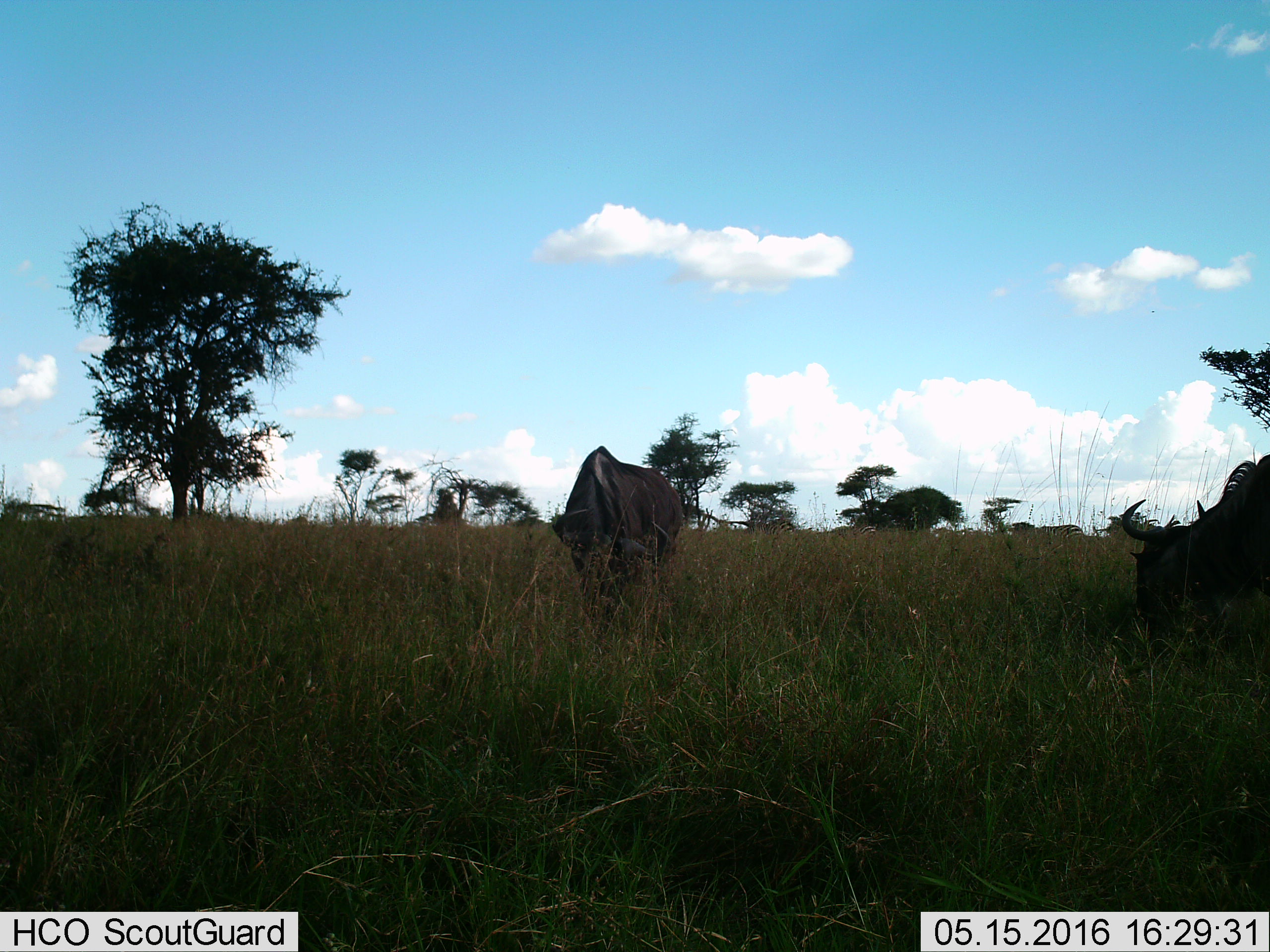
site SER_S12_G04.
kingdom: Animalia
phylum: Chordata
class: Mammalia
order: Artiodactyla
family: Bovidae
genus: Connochaetes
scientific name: Connochaetes taurinus taurinus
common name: blue wildebeest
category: wildebeestblue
Wildebeestblue (blue wildebeest) (Connochaetes taurinus taurinus), count 2. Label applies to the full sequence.